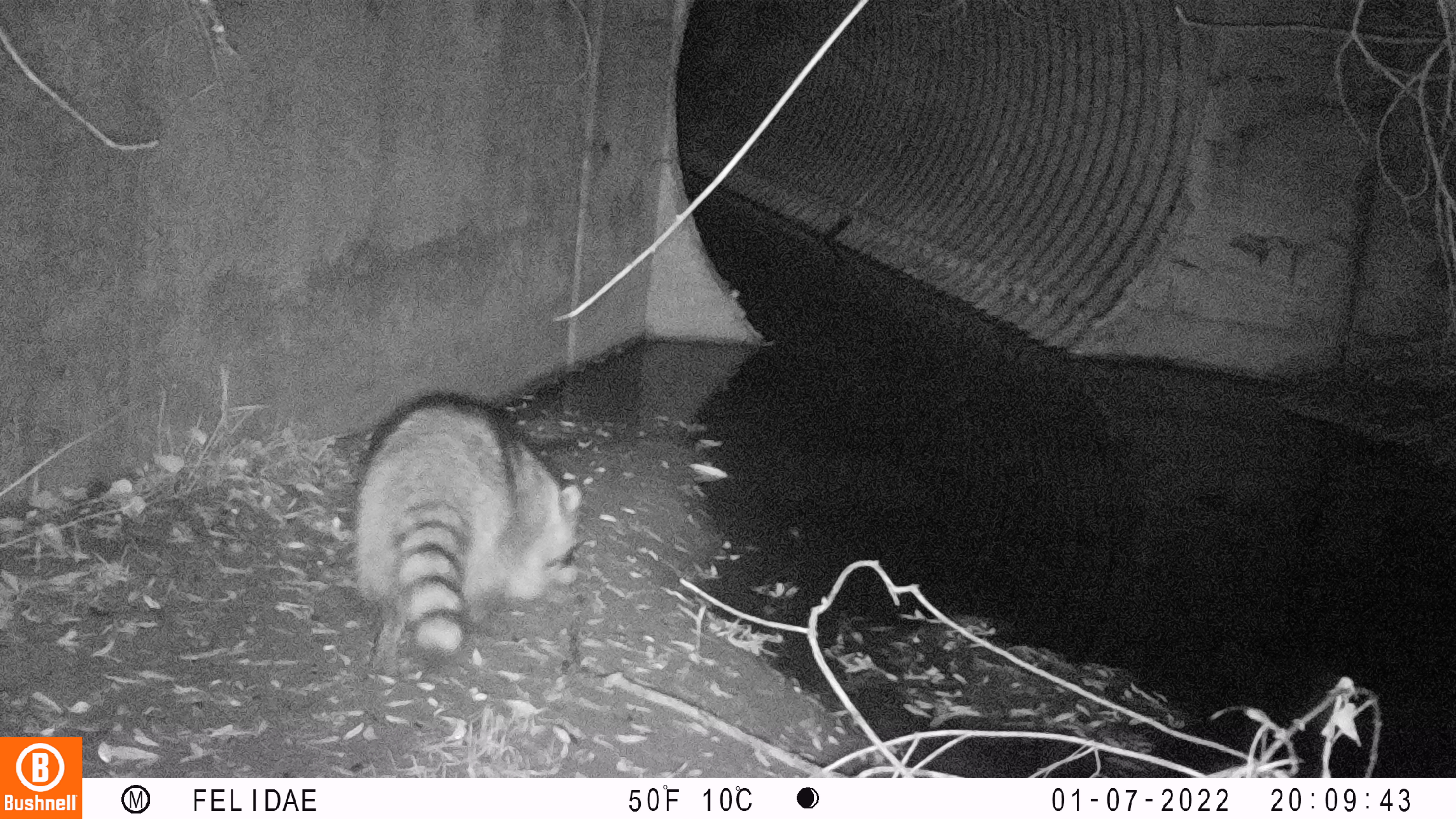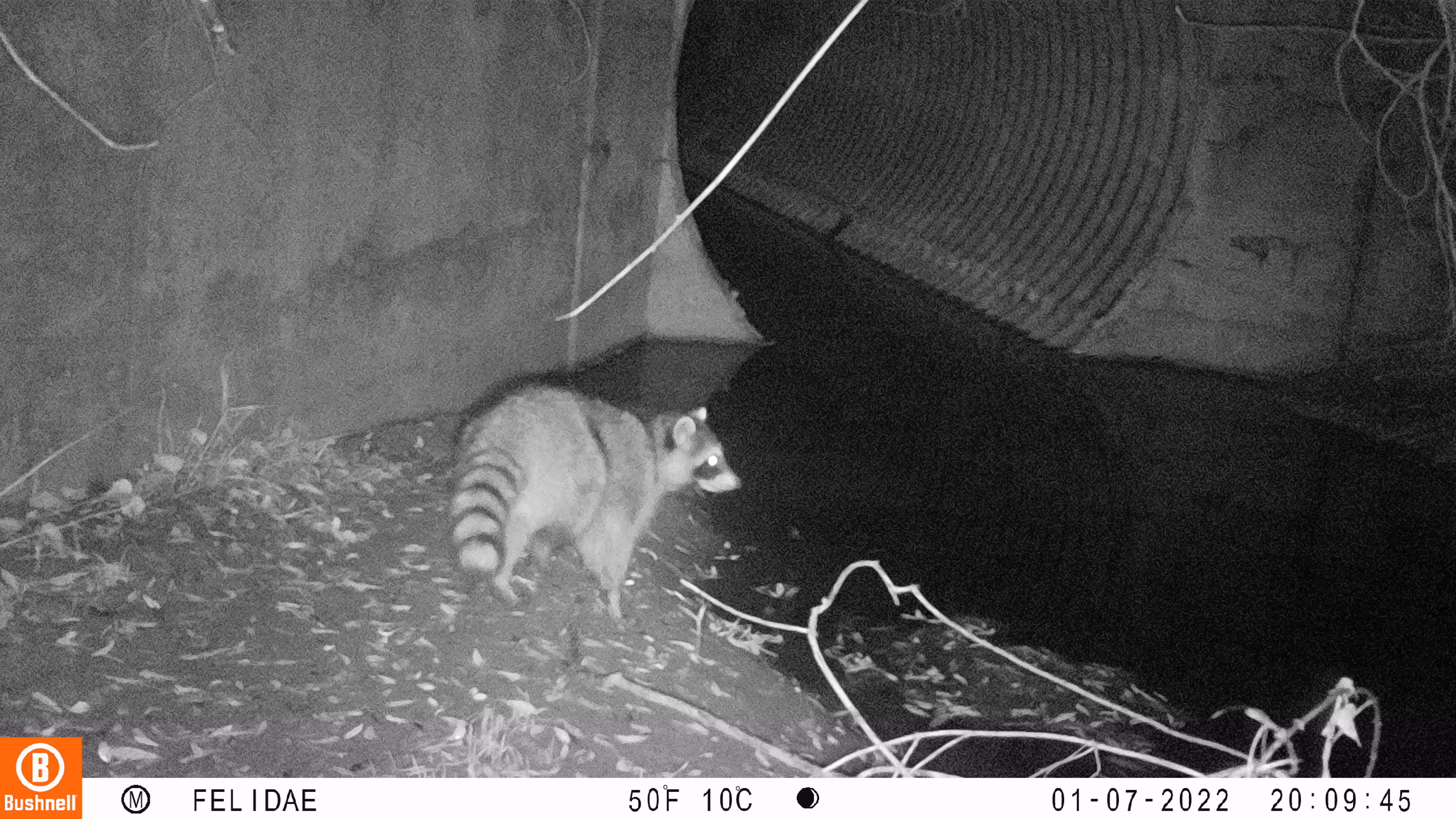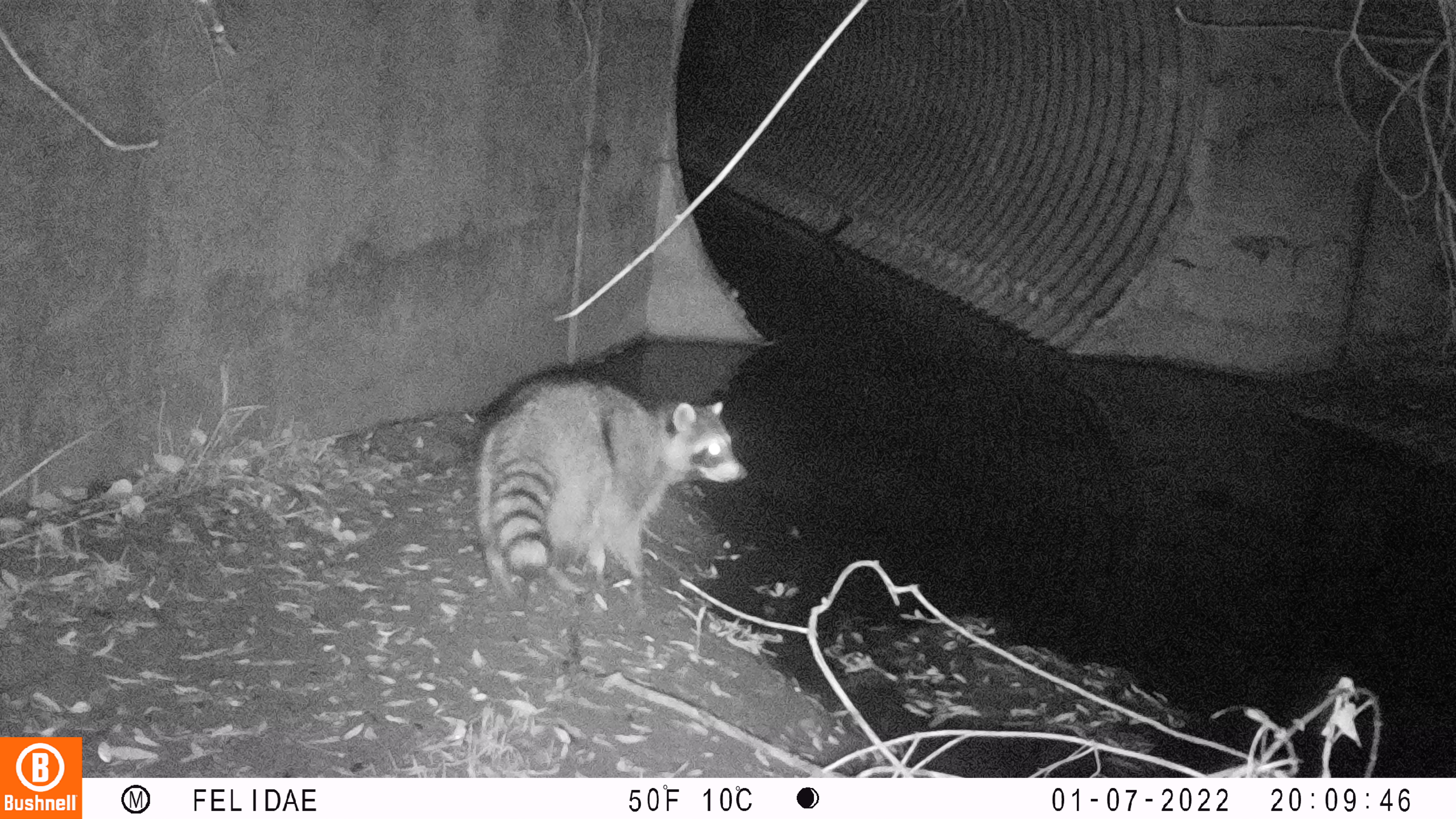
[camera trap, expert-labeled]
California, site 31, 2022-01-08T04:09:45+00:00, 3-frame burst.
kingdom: Animalia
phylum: Chordata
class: Mammalia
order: Carnivora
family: Procyonidae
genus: Procyon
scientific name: Procyon lotor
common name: raccoon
Raccoon (Procyon lotor).